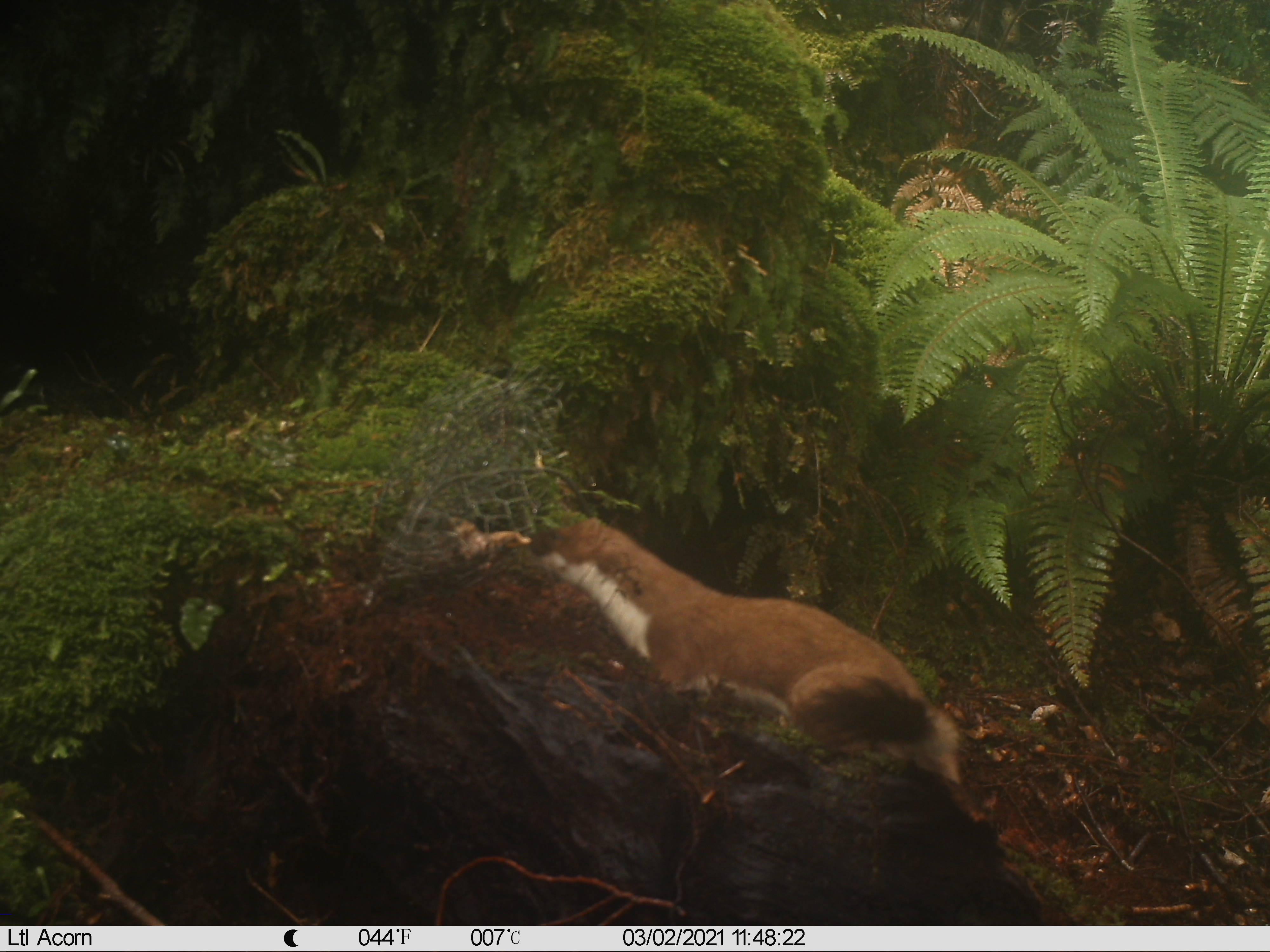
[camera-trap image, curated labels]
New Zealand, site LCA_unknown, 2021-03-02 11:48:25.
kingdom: Animalia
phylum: Chordata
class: Mammalia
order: Carnivora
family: Mustelidae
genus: Mustela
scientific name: Mustela erminea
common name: stoat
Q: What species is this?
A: Stoat (Mustela erminea).